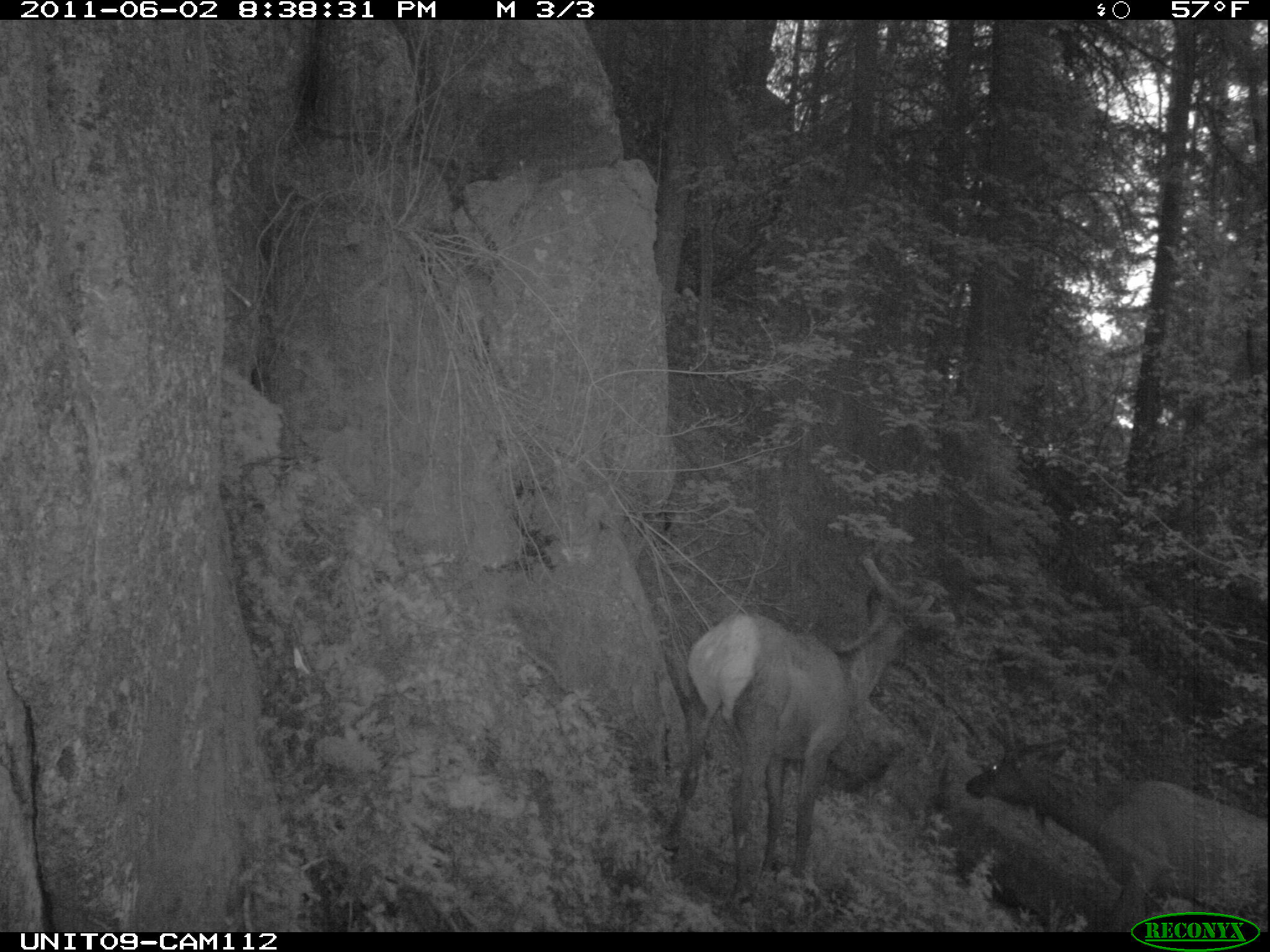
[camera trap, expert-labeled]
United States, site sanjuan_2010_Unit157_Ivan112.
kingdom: Animalia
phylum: Chordata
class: Mammalia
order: Artiodactyla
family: Cervidae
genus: Cervus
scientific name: Cervus elaphus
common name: red deer